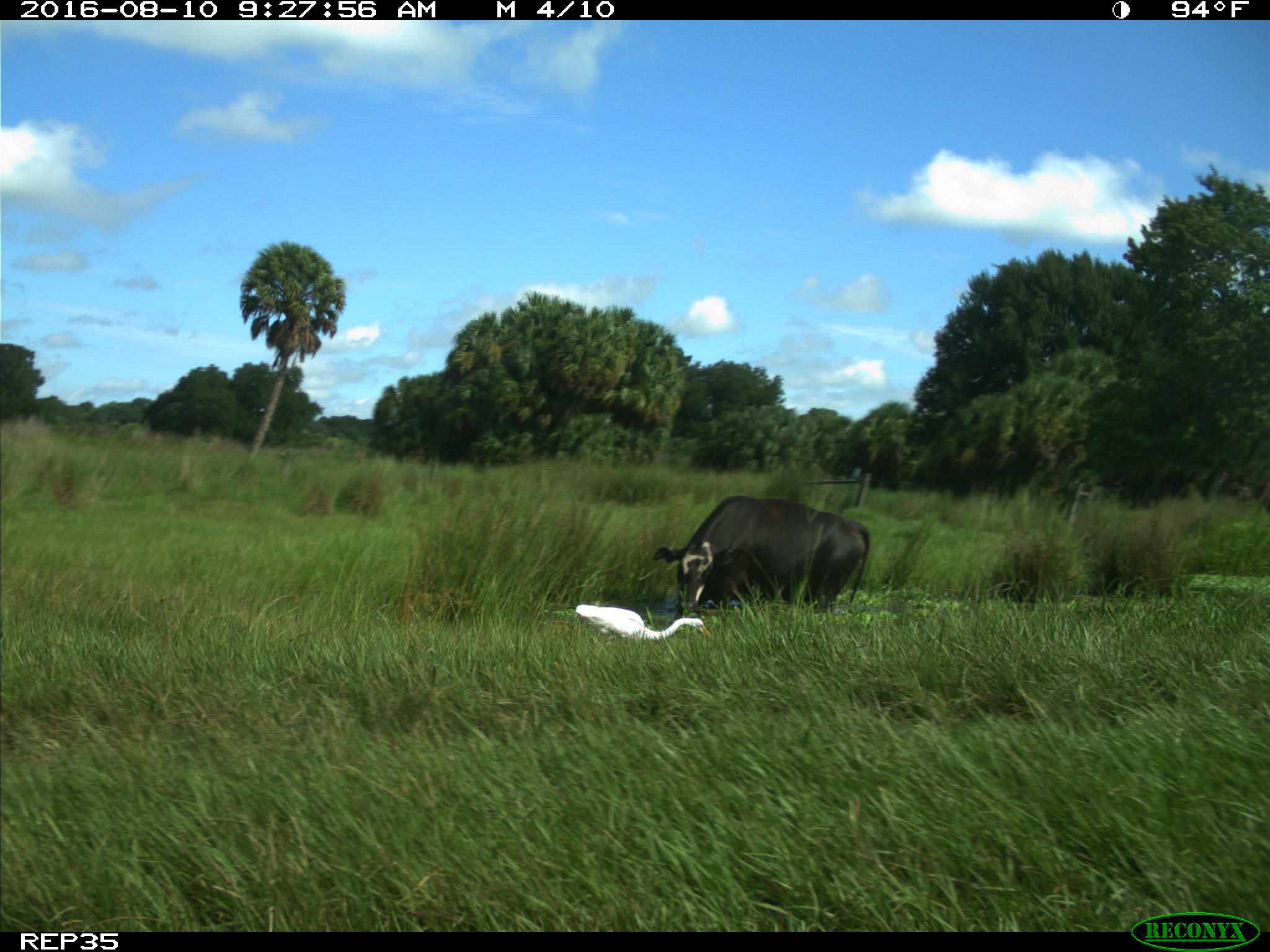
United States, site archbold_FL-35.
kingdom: Animalia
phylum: Chordata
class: Mammalia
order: Artiodactyla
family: Bovidae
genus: Bos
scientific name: Bos taurus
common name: domestic cow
Bos taurus (domestic cow).